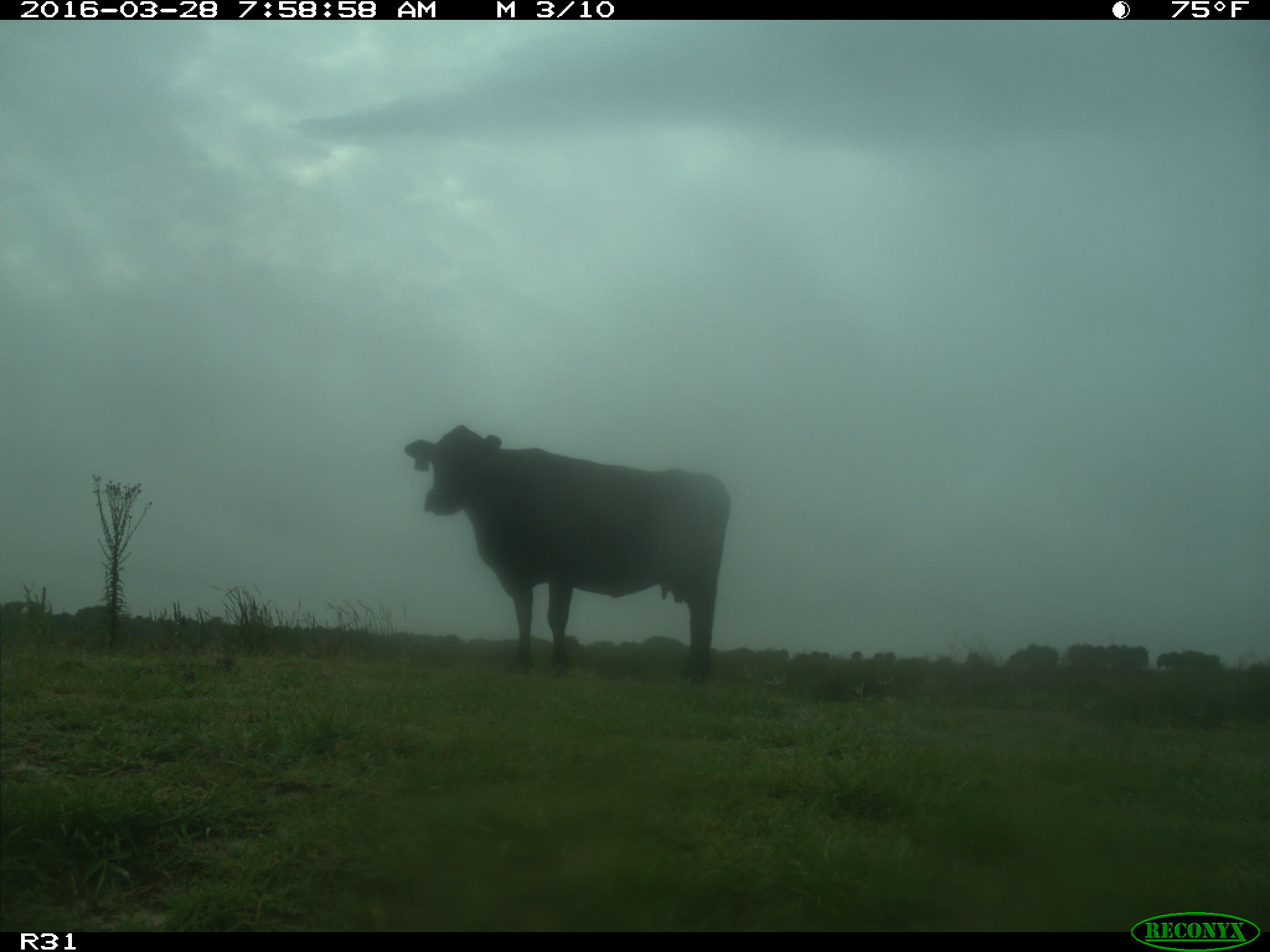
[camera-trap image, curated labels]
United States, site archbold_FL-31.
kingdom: Animalia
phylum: Chordata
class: Mammalia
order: Artiodactyla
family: Bovidae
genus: Bos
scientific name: Bos taurus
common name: domestic cow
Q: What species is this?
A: Bos taurus (domestic cow).